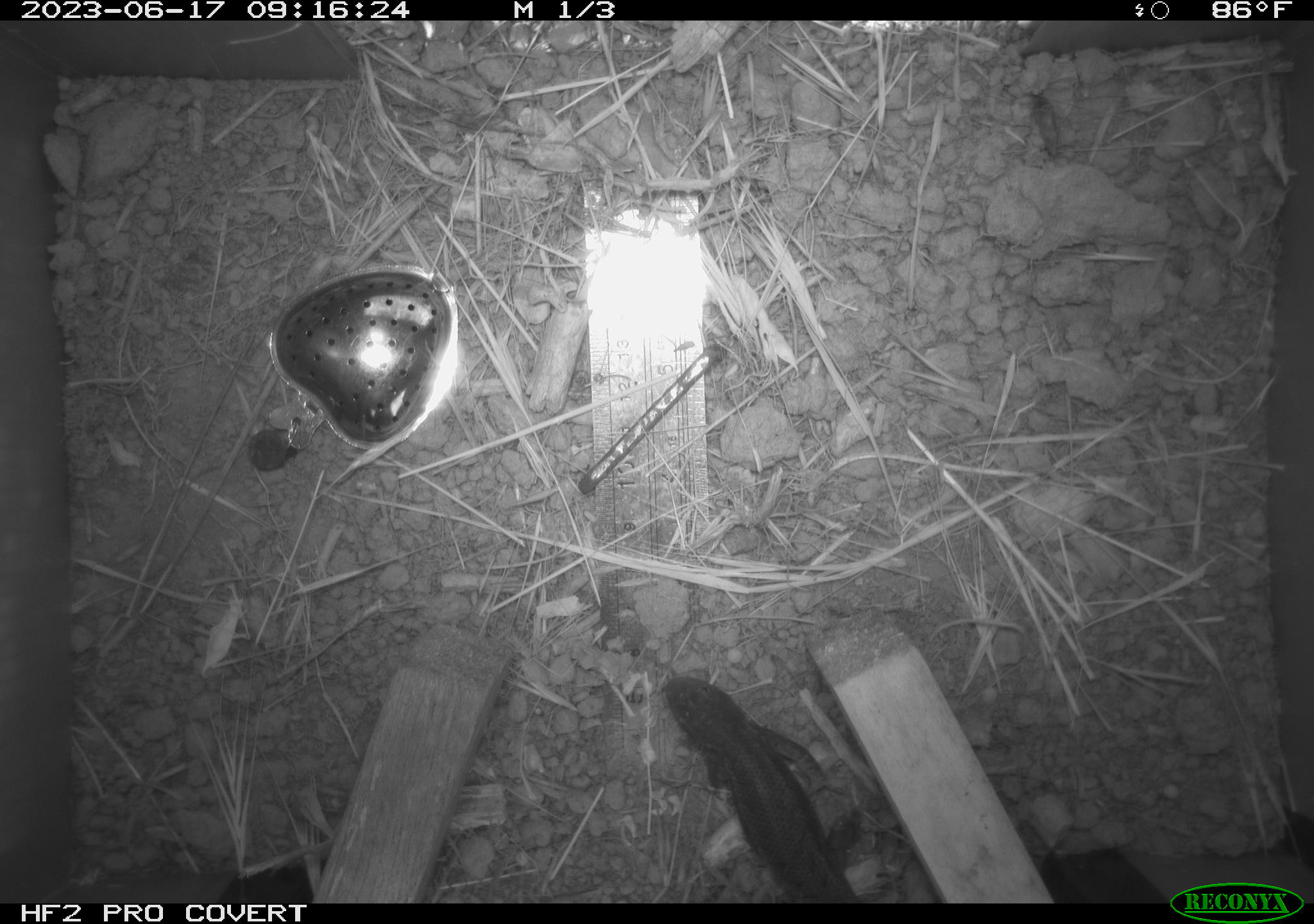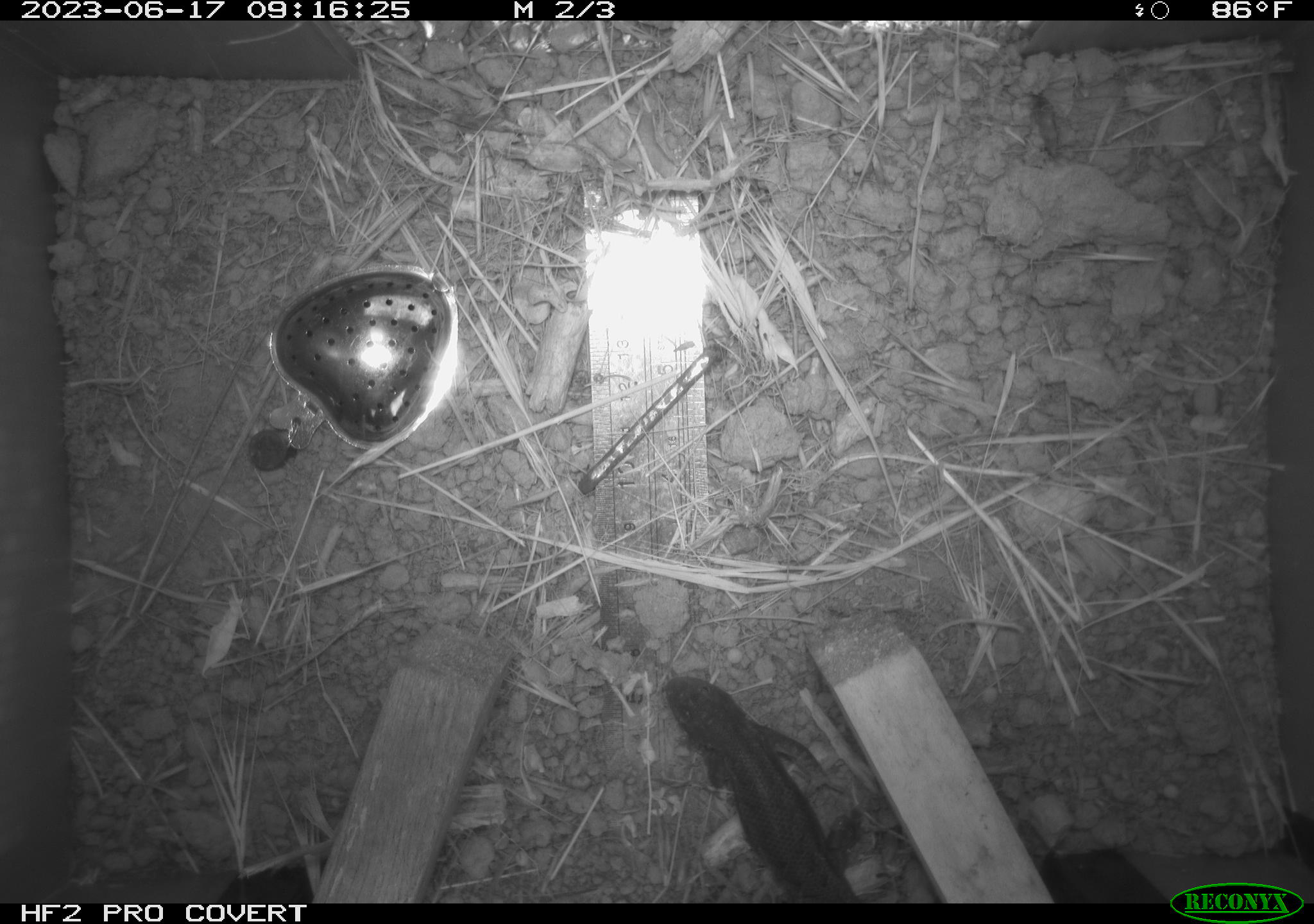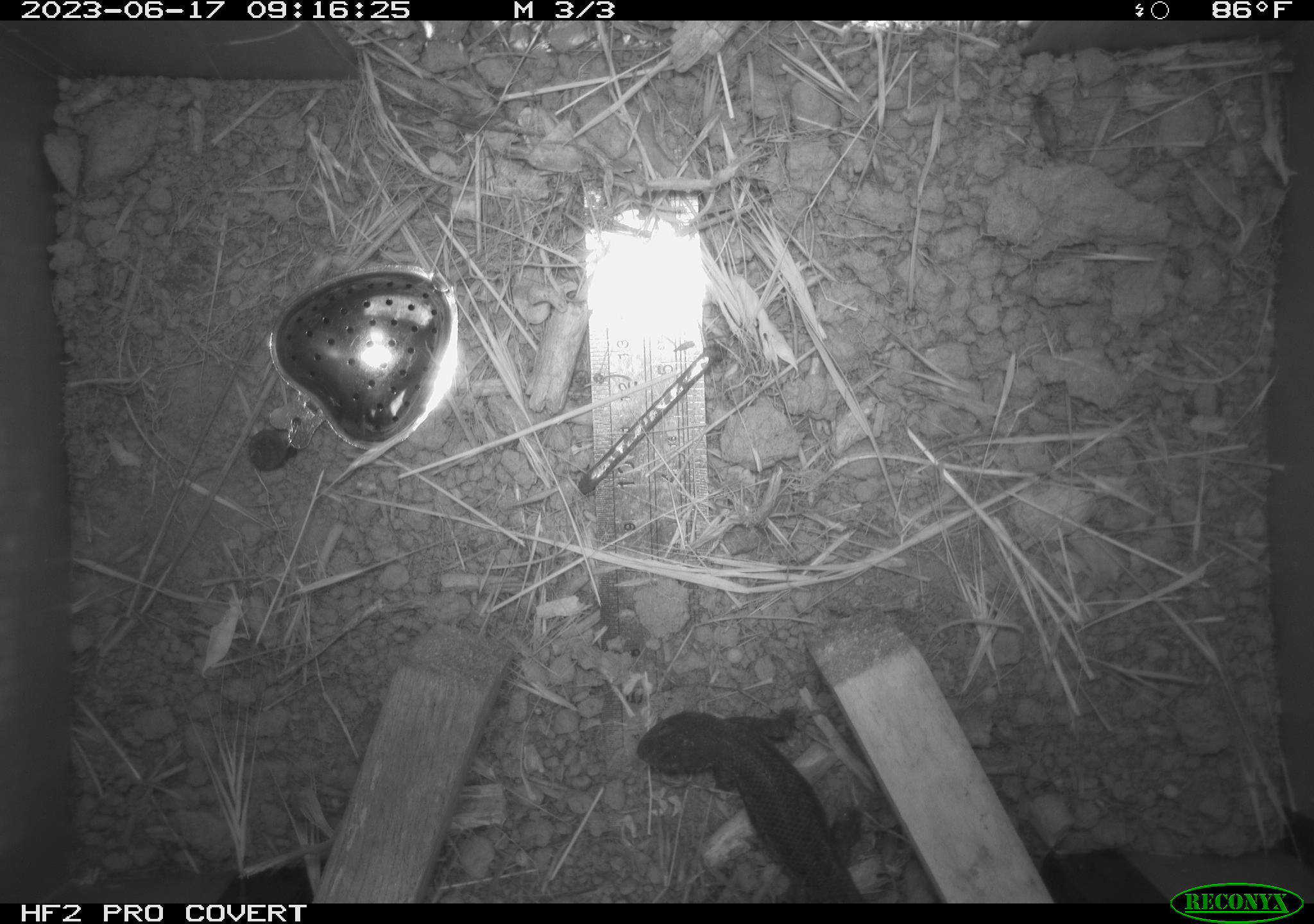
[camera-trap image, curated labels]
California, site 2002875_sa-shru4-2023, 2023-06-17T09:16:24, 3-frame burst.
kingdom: Animalia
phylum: Chordata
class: Reptilia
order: Squamata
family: Phrynosomatidae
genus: Sceloporus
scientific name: Sceloporus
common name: spiny lizards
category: sceloporus species